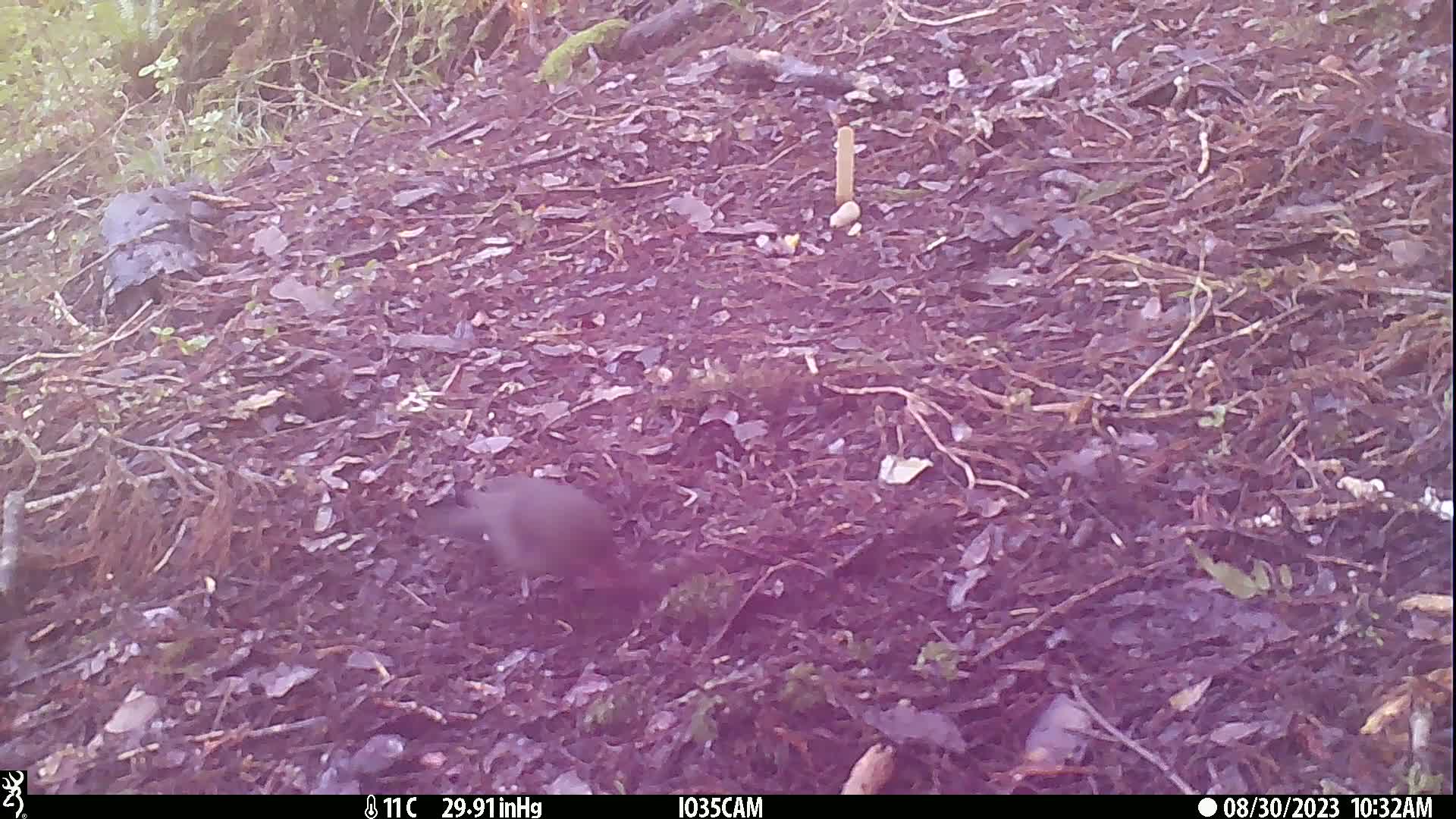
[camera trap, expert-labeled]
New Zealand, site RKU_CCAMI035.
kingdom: Animalia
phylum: Chordata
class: Aves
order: Passeriformes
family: Turdidae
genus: Turdus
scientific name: Turdus merula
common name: eurasian blackbird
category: blackbird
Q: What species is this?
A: Blackbird (eurasian blackbird) (Turdus merula).